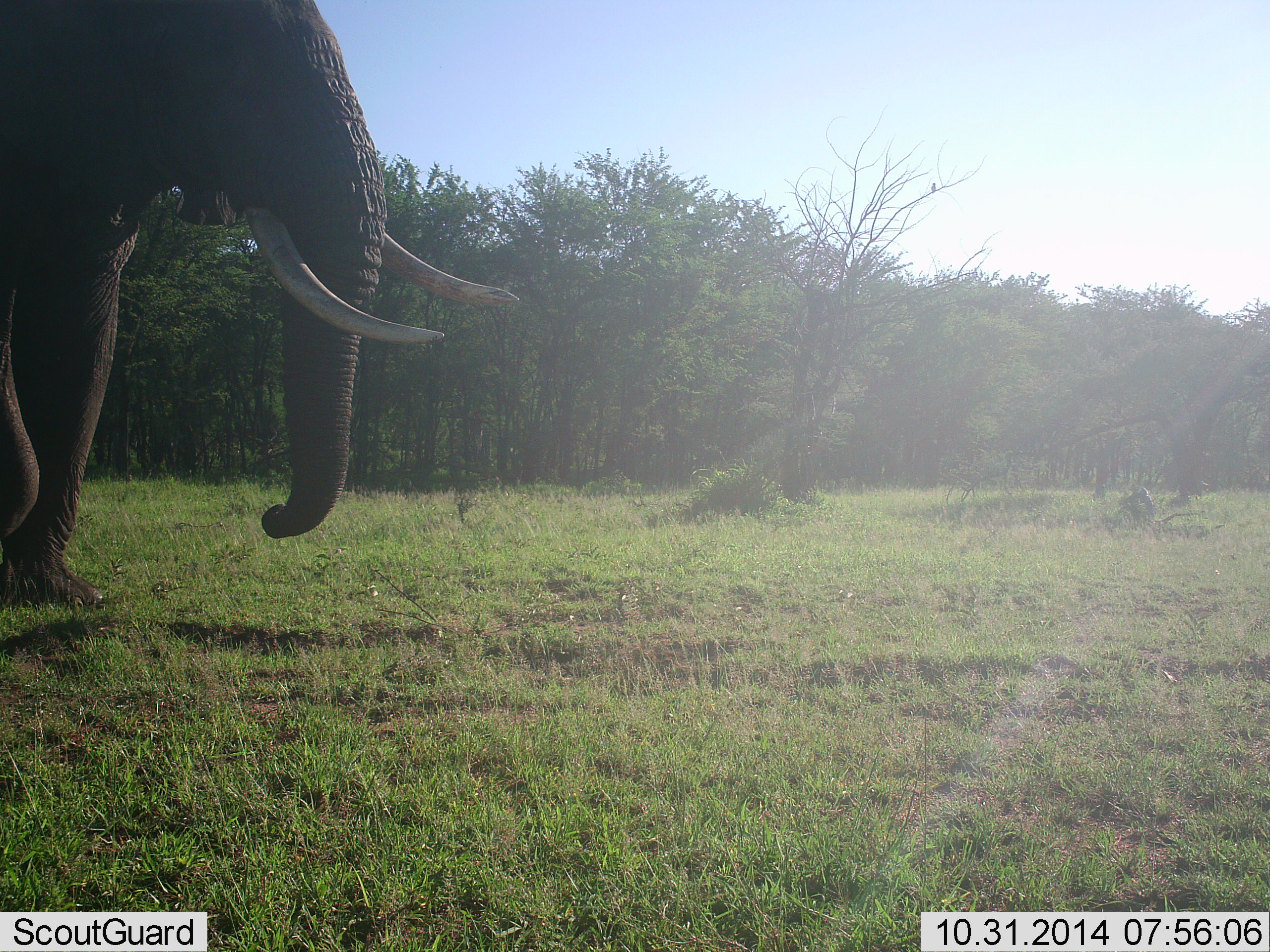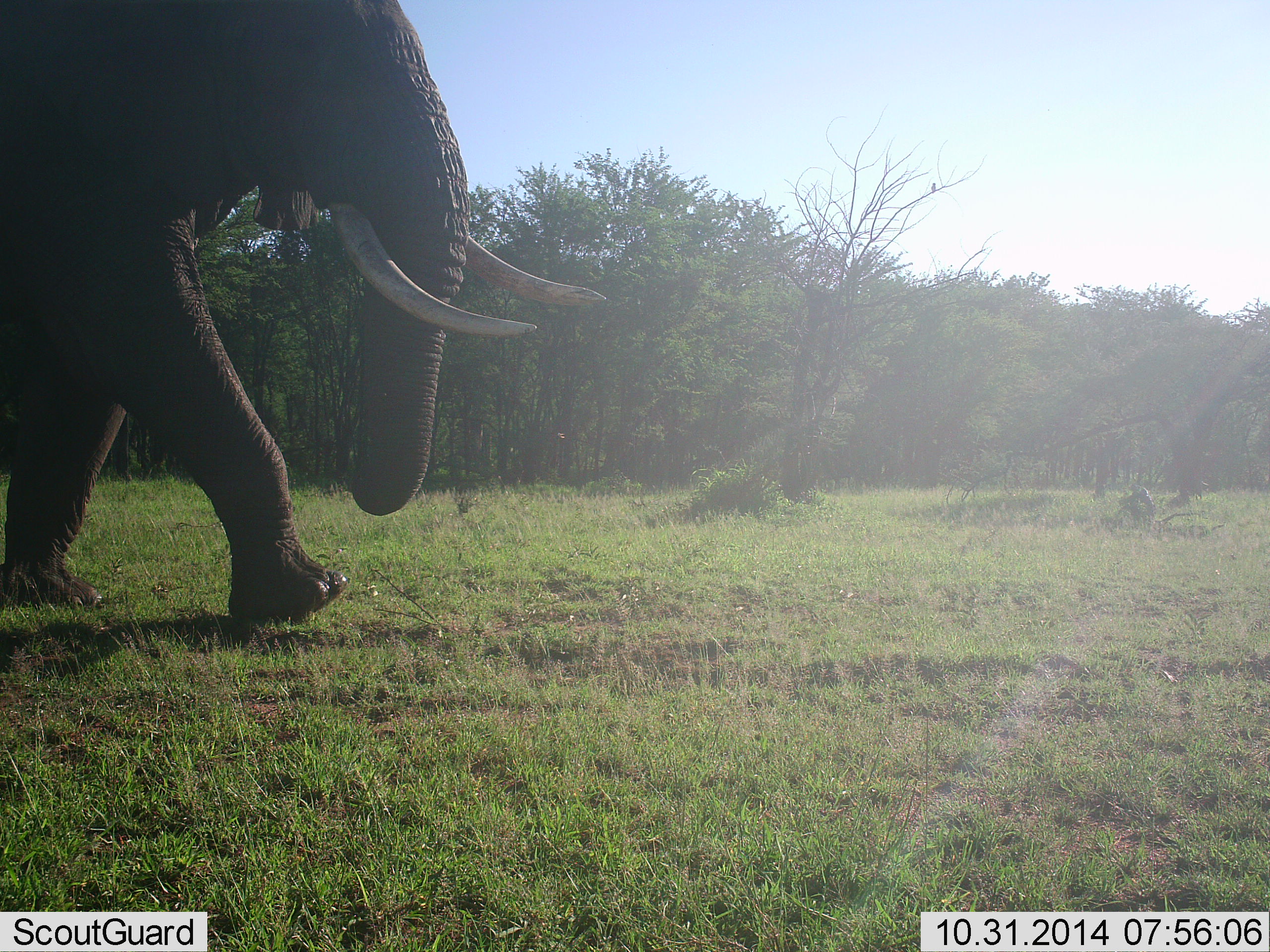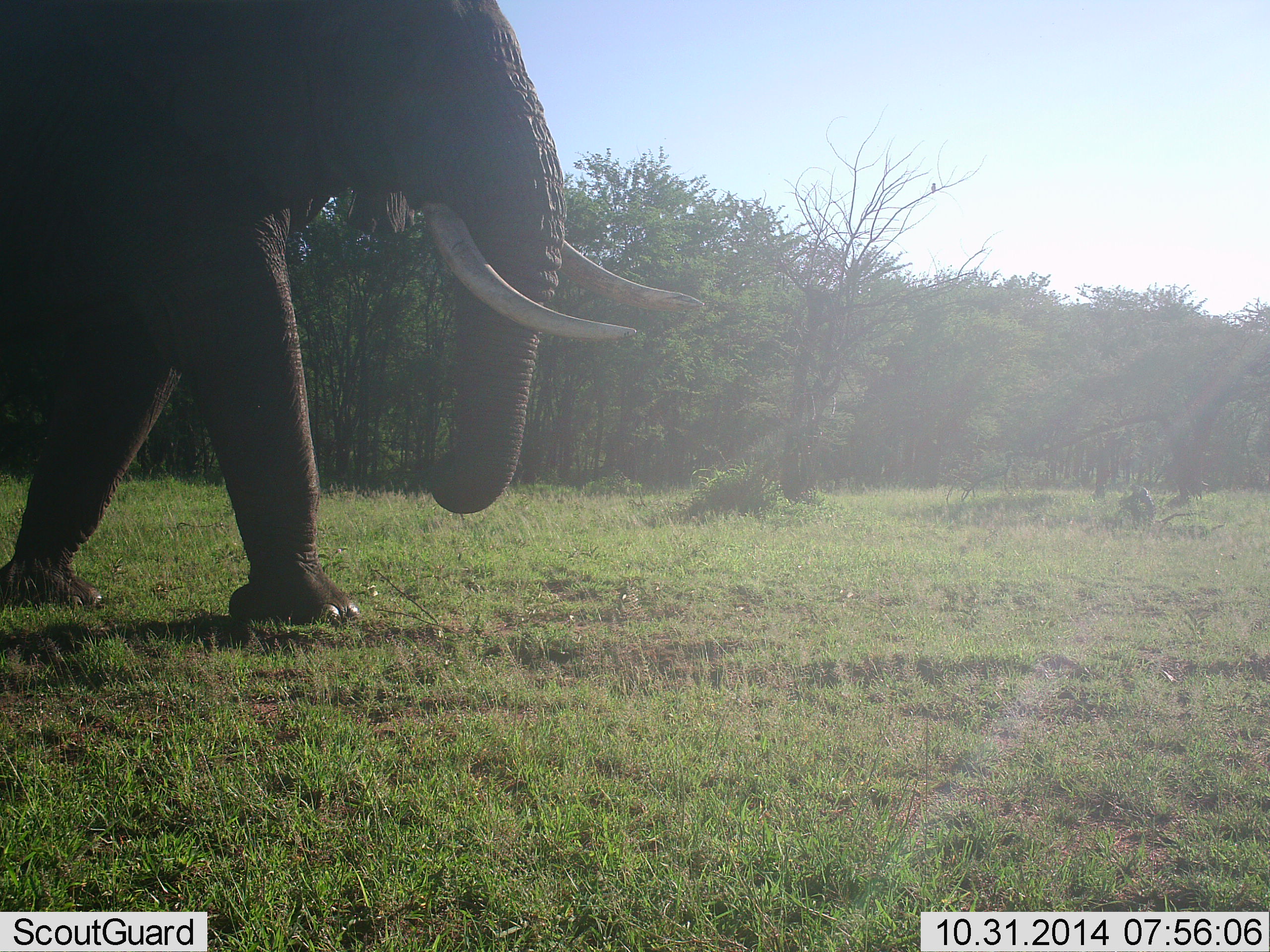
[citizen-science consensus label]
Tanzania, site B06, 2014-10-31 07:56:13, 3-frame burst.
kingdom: Animalia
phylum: Chordata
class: Mammalia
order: Proboscidea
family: Elephantidae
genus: Loxodonta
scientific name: Loxodonta africana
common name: african bush elephant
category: elephant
Elephant (african bush elephant) (Loxodonta africana), count 1. Behavior (volunteer vote fractions): standing 11%, resting 0%, moving 100%, interacting 0%. Young present (vote fraction): 0%. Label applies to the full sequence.